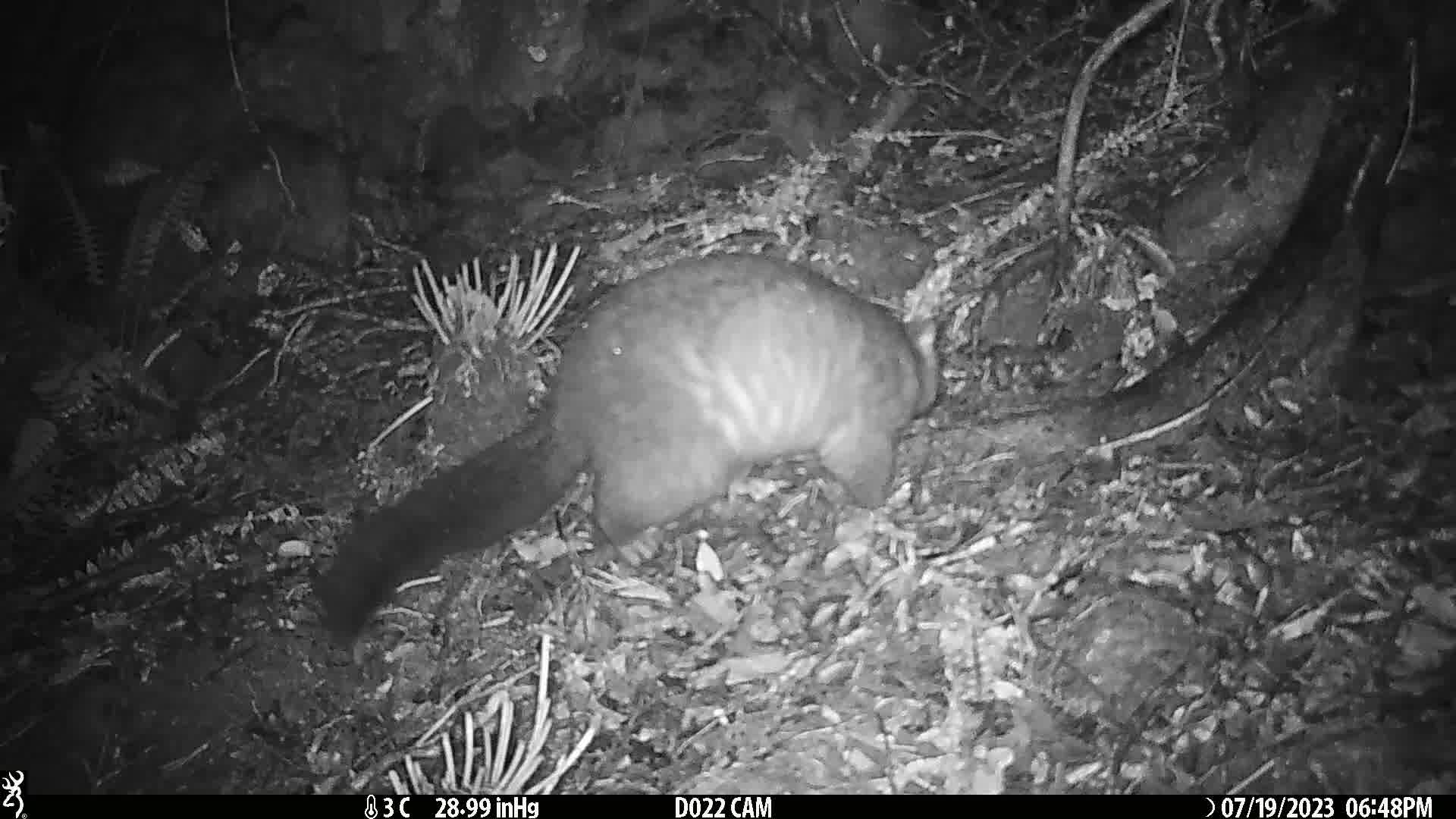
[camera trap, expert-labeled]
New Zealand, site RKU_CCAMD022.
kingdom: Animalia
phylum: Chordata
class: Mammalia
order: Diprotodontia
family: Phalangeridae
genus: Trichosurus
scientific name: Trichosurus vulpecula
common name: common brushtail possum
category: possum